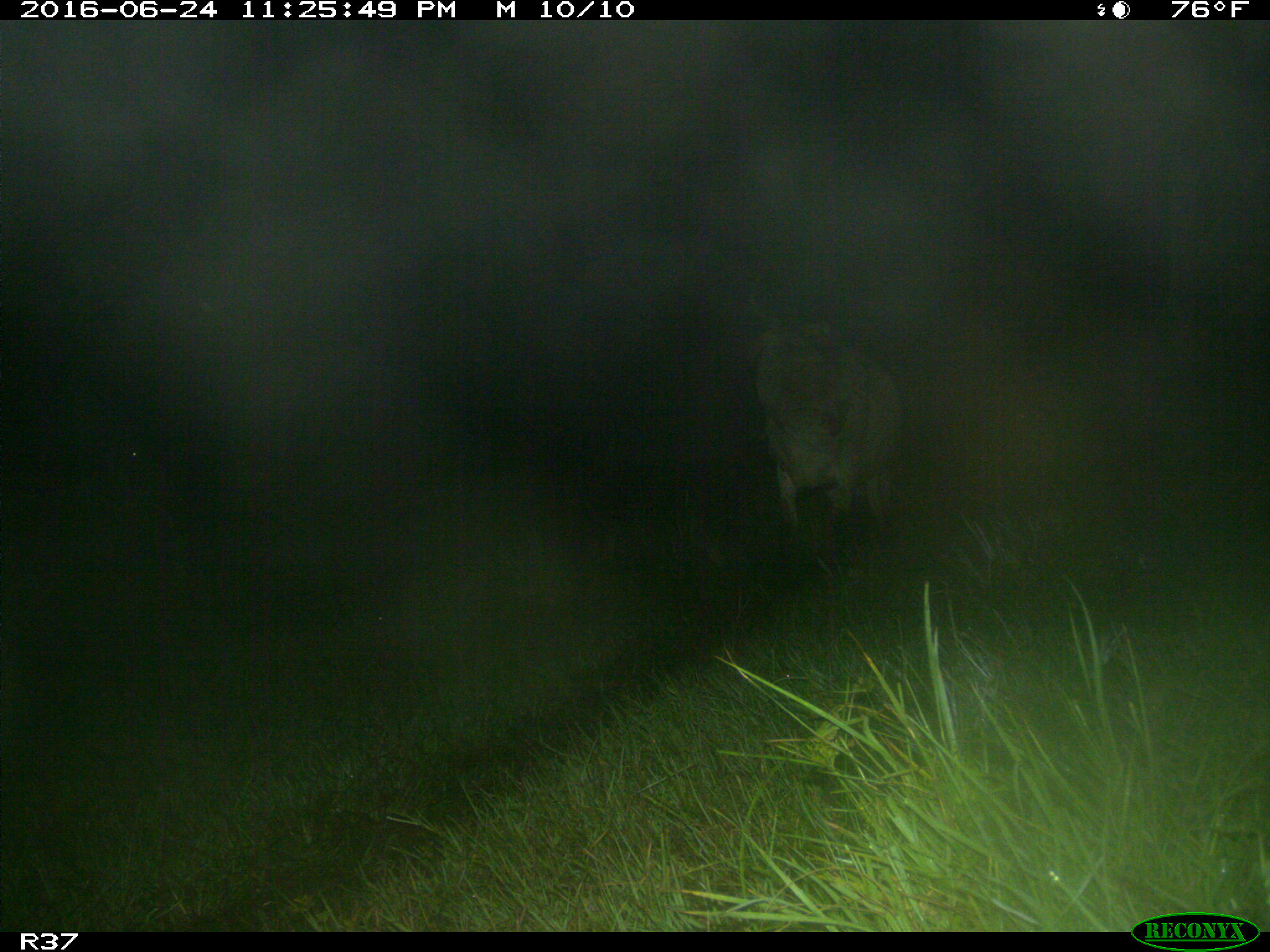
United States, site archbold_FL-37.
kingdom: Animalia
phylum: Chordata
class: Mammalia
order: Artiodactyla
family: Bovidae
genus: Bos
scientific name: Bos taurus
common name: domestic cow